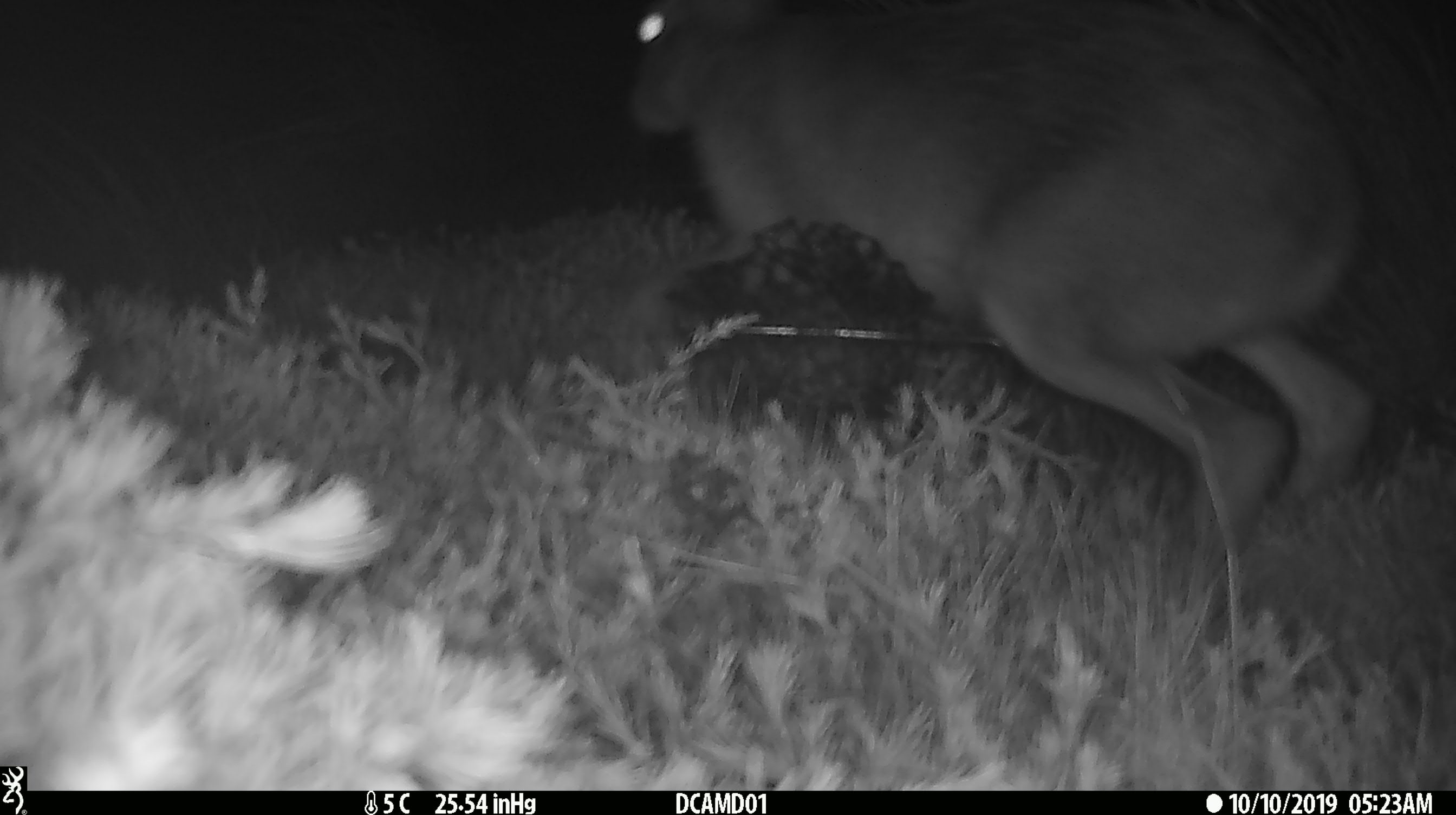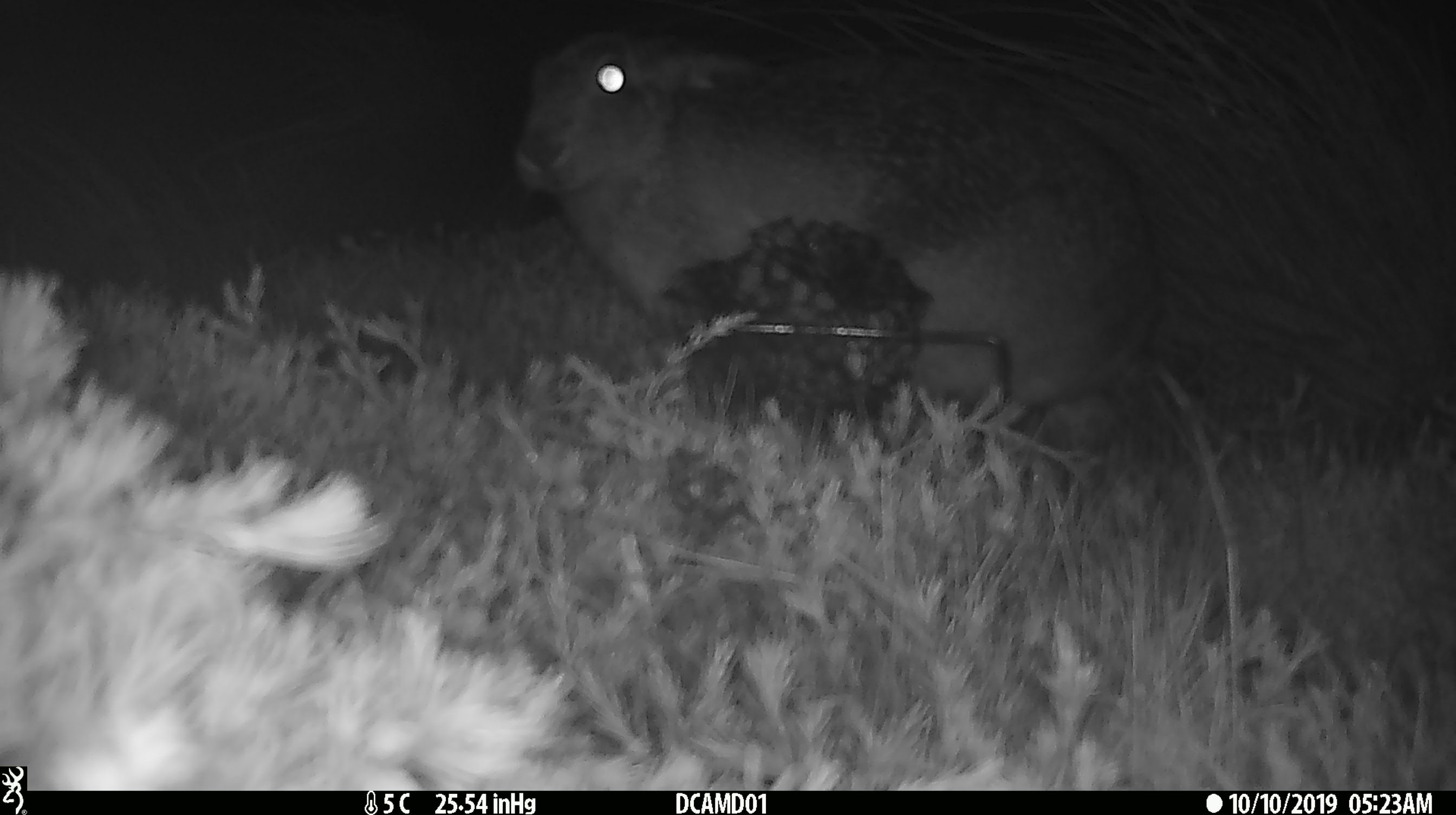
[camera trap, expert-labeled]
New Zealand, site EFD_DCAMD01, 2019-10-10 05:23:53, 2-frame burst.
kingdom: Animalia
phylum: Chordata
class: Mammalia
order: Lagomorpha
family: Leporidae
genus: Lepus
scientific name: Lepus europaeus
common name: brown hare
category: hare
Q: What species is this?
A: Hare (brown hare) (Lepus europaeus).